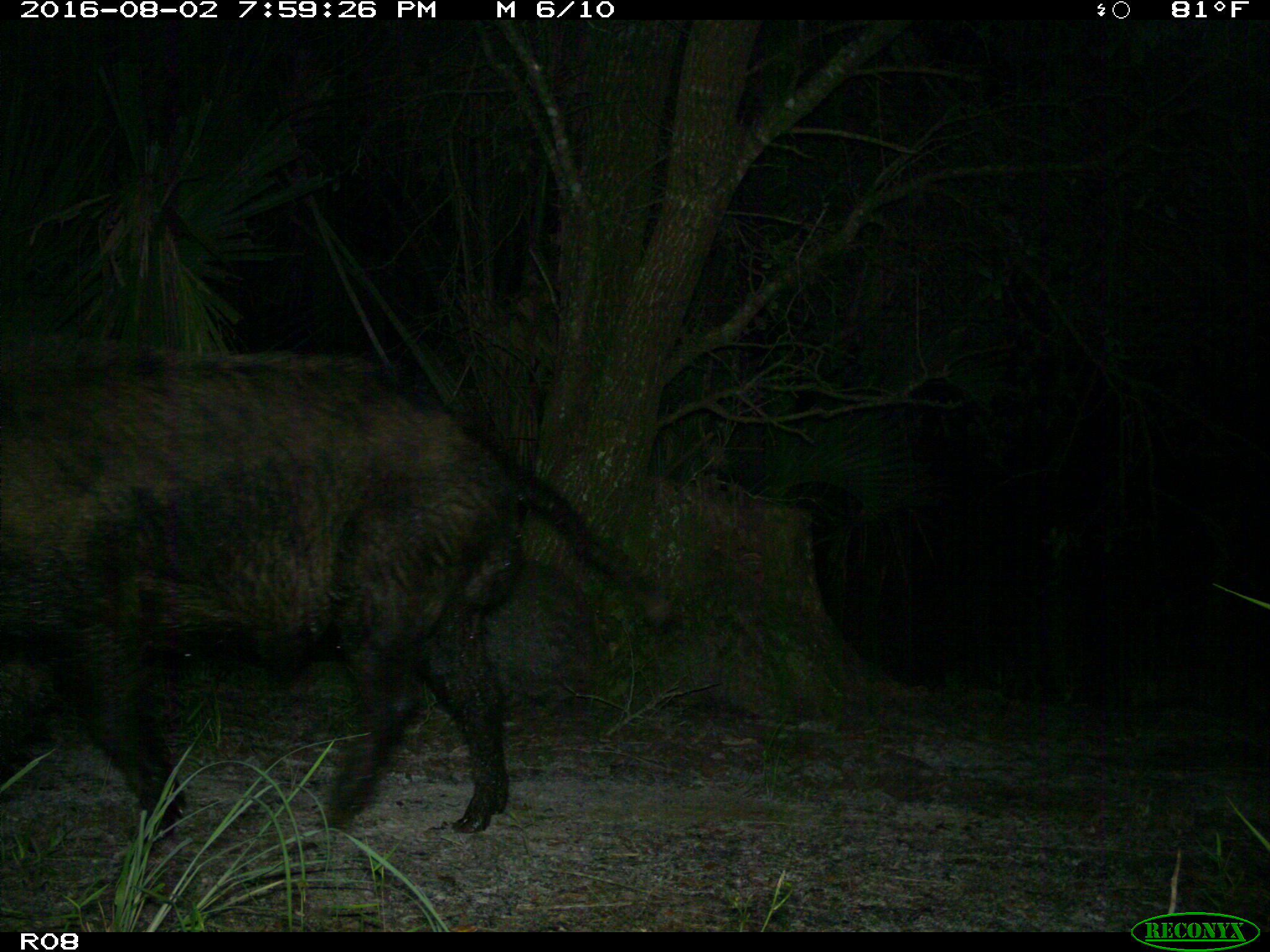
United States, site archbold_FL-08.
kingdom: Animalia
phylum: Chordata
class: Mammalia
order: Artiodactyla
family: Suidae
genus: Sus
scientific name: Sus scrofa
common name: wild boar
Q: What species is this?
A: Sus scrofa (wild boar).